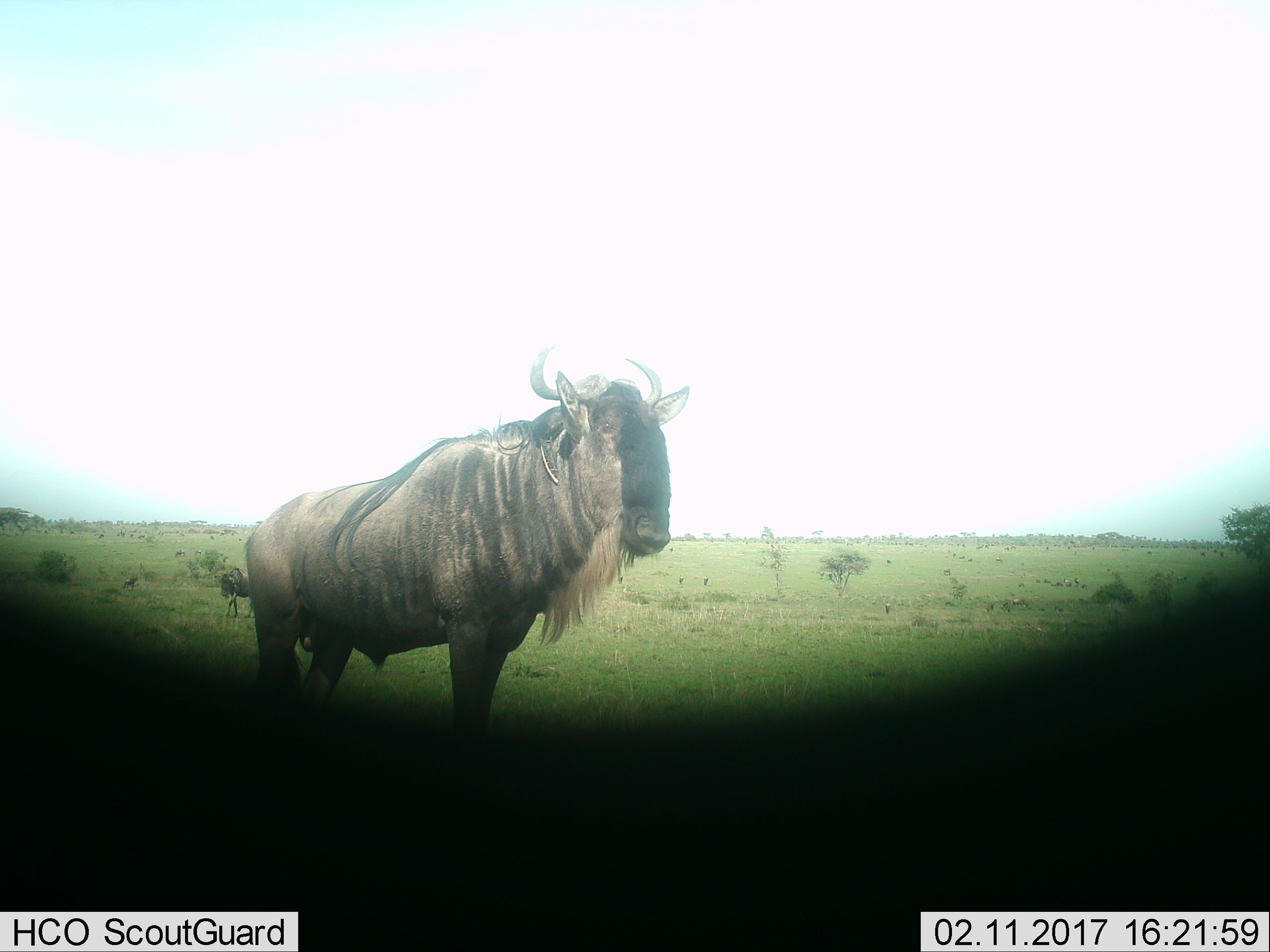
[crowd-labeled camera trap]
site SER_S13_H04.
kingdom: Animalia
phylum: Chordata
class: Mammalia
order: Artiodactyla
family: Bovidae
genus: Connochaetes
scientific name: Connochaetes taurinus taurinus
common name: blue wildebeest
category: wildebeestblue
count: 2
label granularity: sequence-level